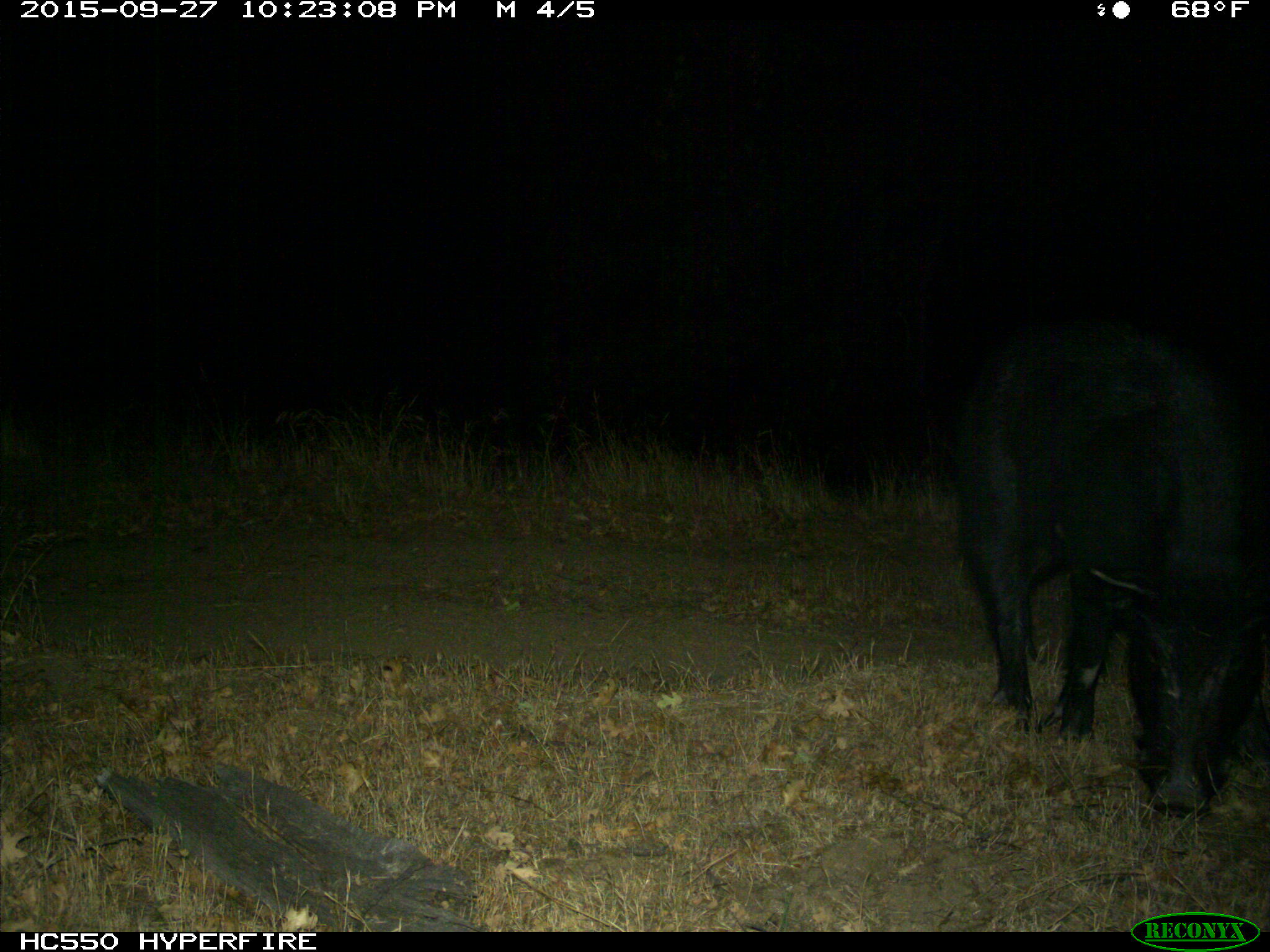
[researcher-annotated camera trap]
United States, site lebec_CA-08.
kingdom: Animalia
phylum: Chordata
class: Mammalia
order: Artiodactyla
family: Suidae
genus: Sus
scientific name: Sus scrofa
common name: wild boar